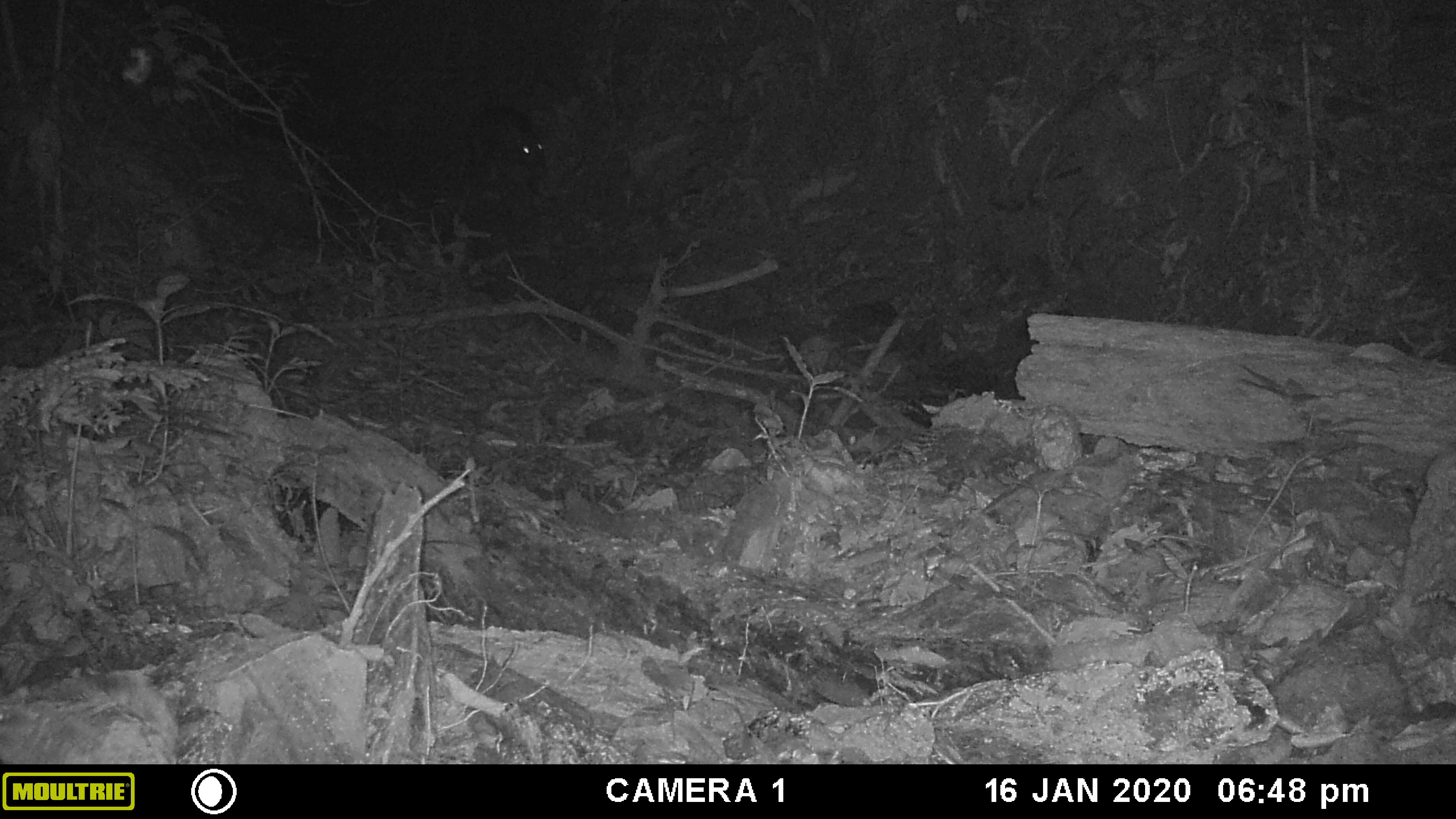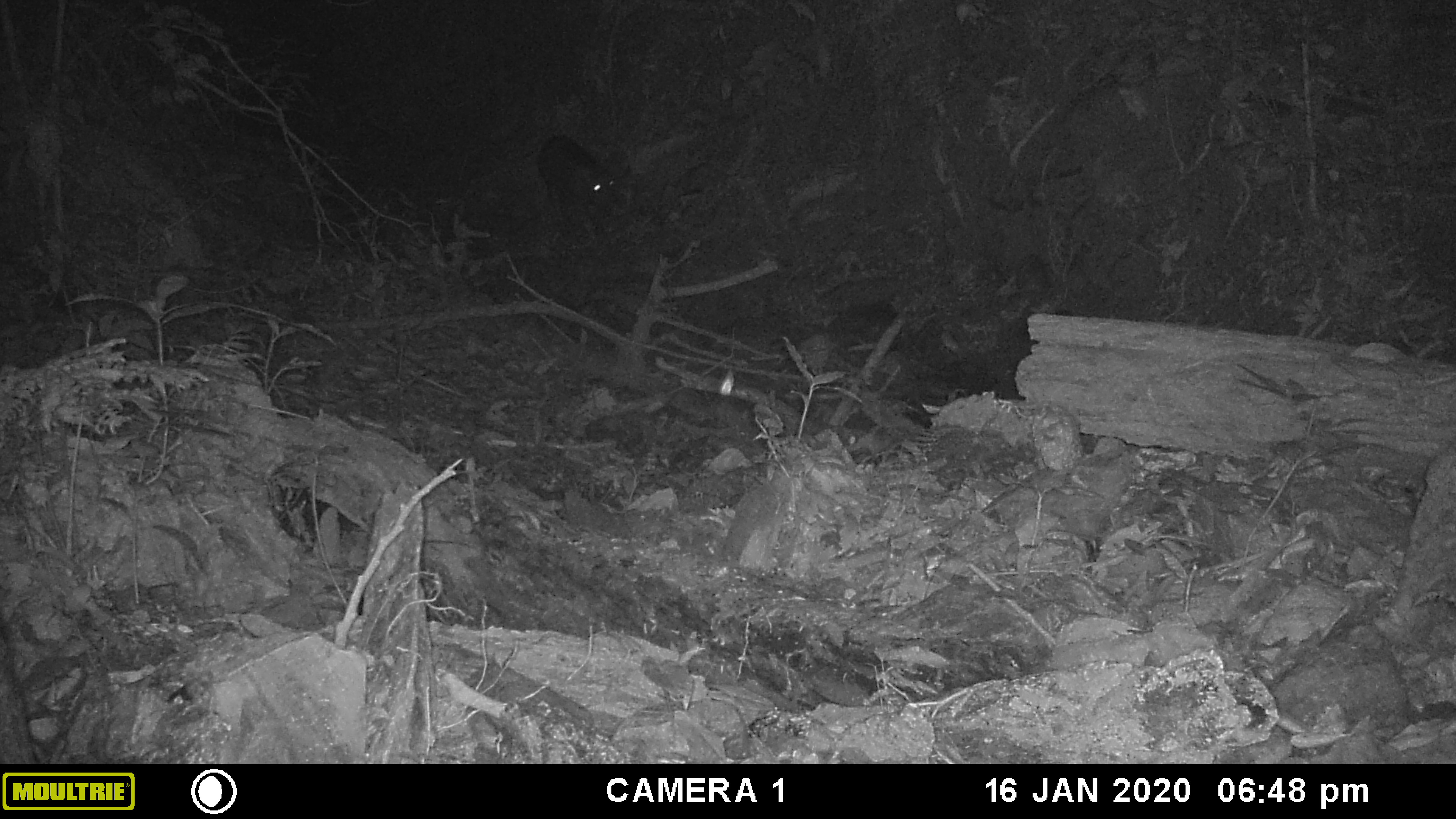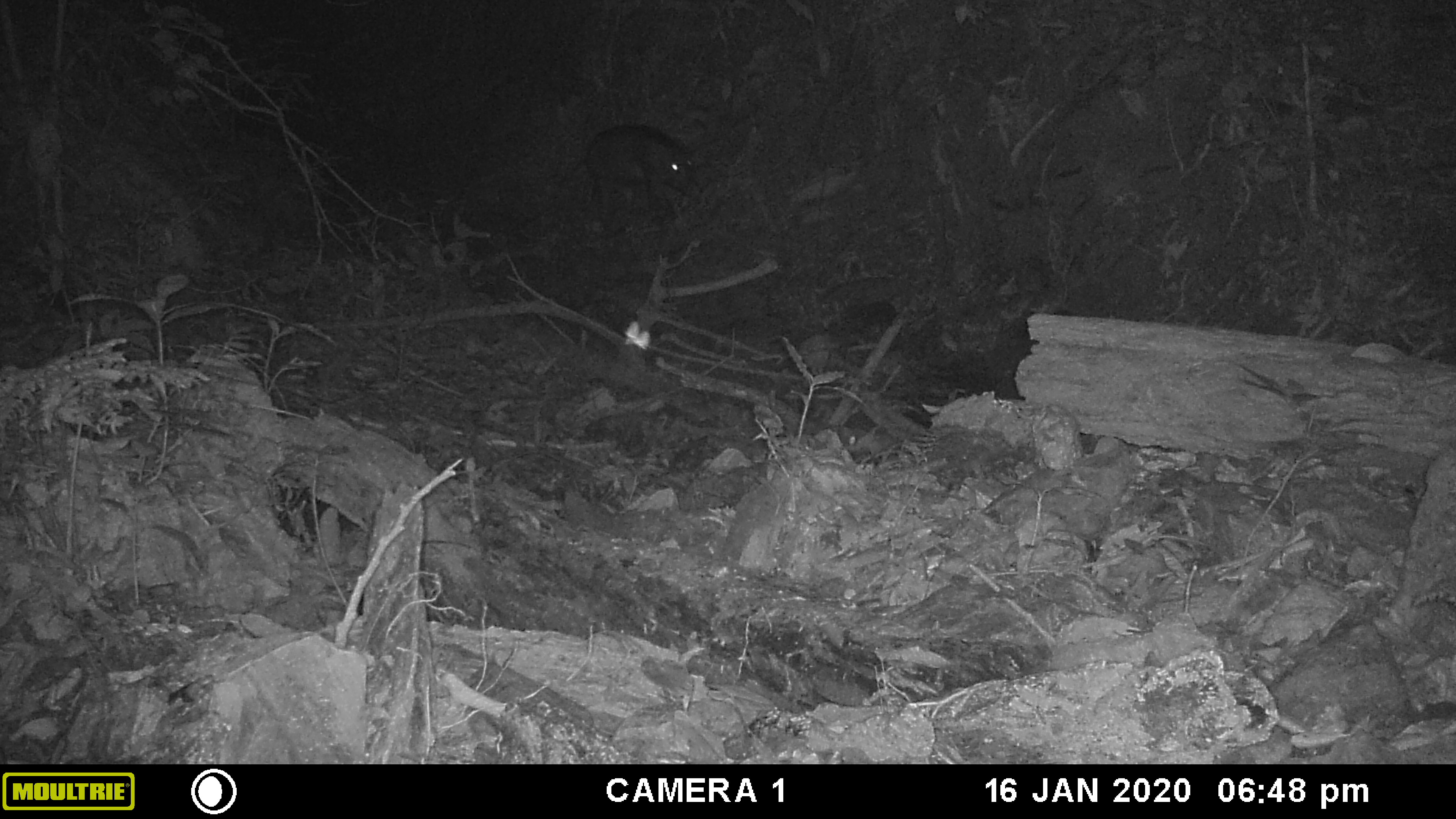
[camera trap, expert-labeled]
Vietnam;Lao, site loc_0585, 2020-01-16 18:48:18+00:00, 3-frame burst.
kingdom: Animalia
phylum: Chordata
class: Mammalia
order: Artiodactyla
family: Suidae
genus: Sus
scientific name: Sus scrofa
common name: eurasian wild pig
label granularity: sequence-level